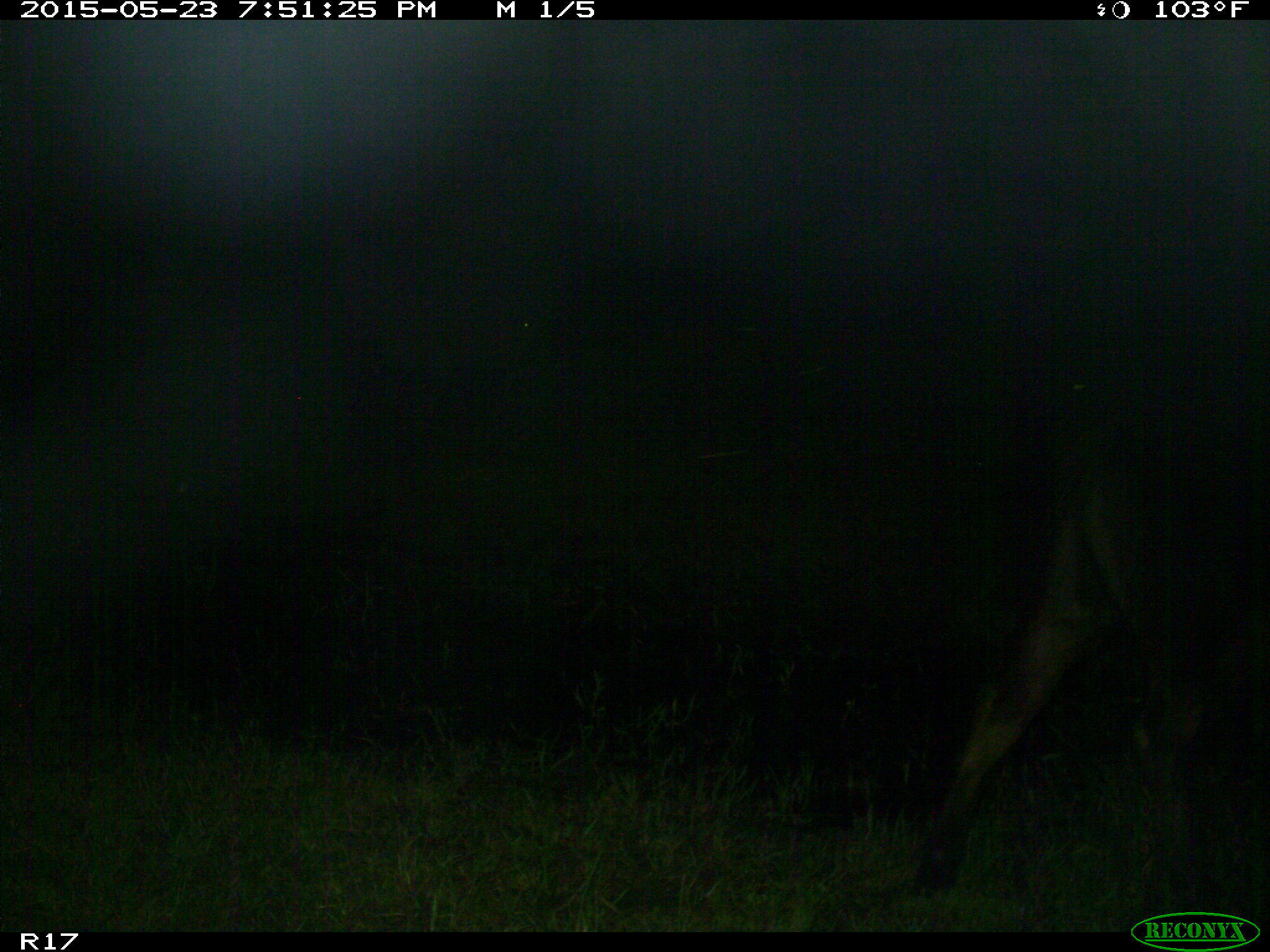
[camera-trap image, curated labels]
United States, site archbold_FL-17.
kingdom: Animalia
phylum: Chordata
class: Mammalia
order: Artiodactyla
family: Bovidae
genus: Bos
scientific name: Bos taurus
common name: domestic cow